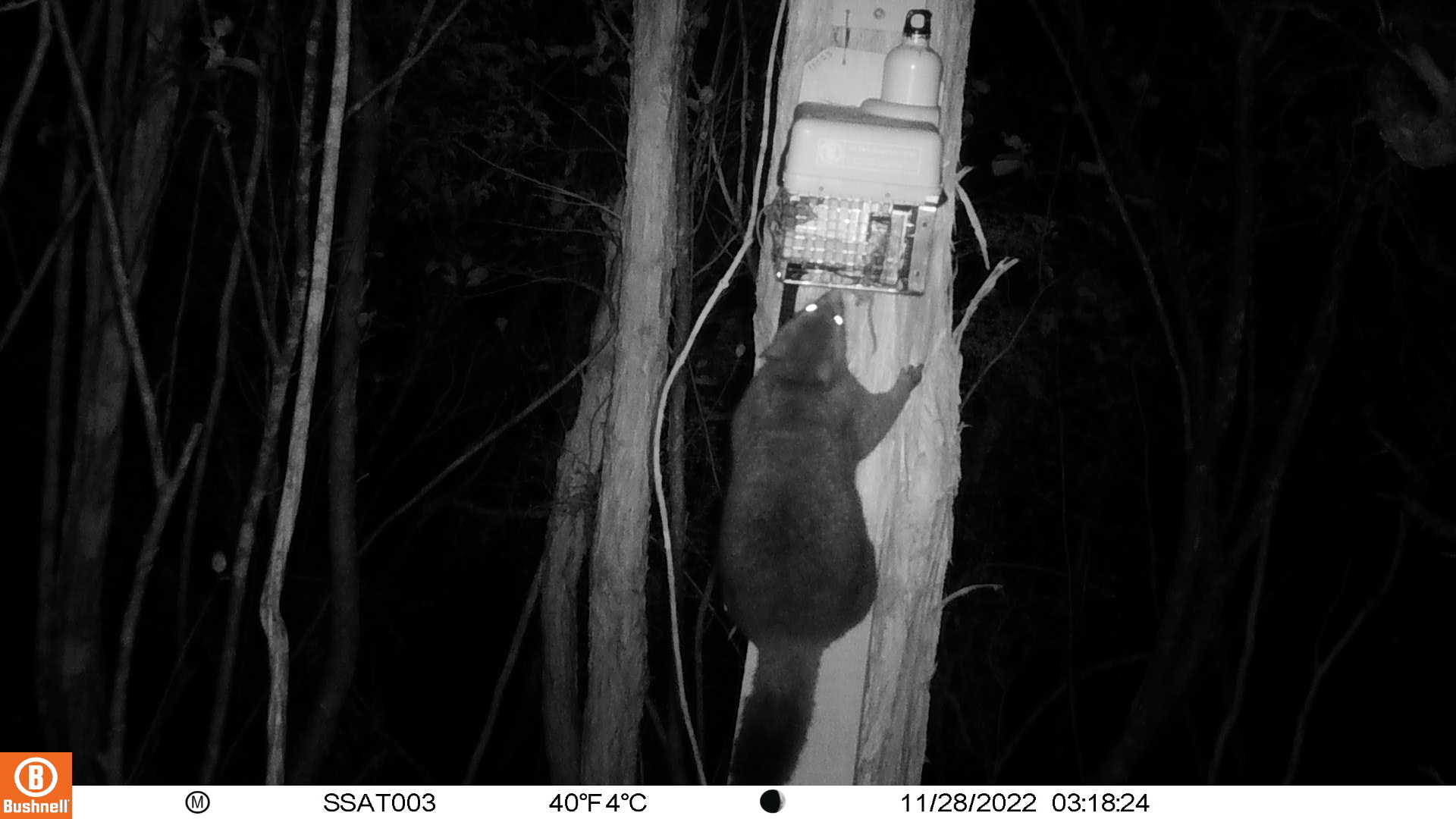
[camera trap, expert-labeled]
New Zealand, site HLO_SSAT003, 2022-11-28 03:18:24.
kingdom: Animalia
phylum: Chordata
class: Mammalia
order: Diprotodontia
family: Phalangeridae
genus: Trichosurus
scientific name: Trichosurus vulpecula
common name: common brushtail possum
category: possum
Possum (common brushtail possum) (Trichosurus vulpecula).